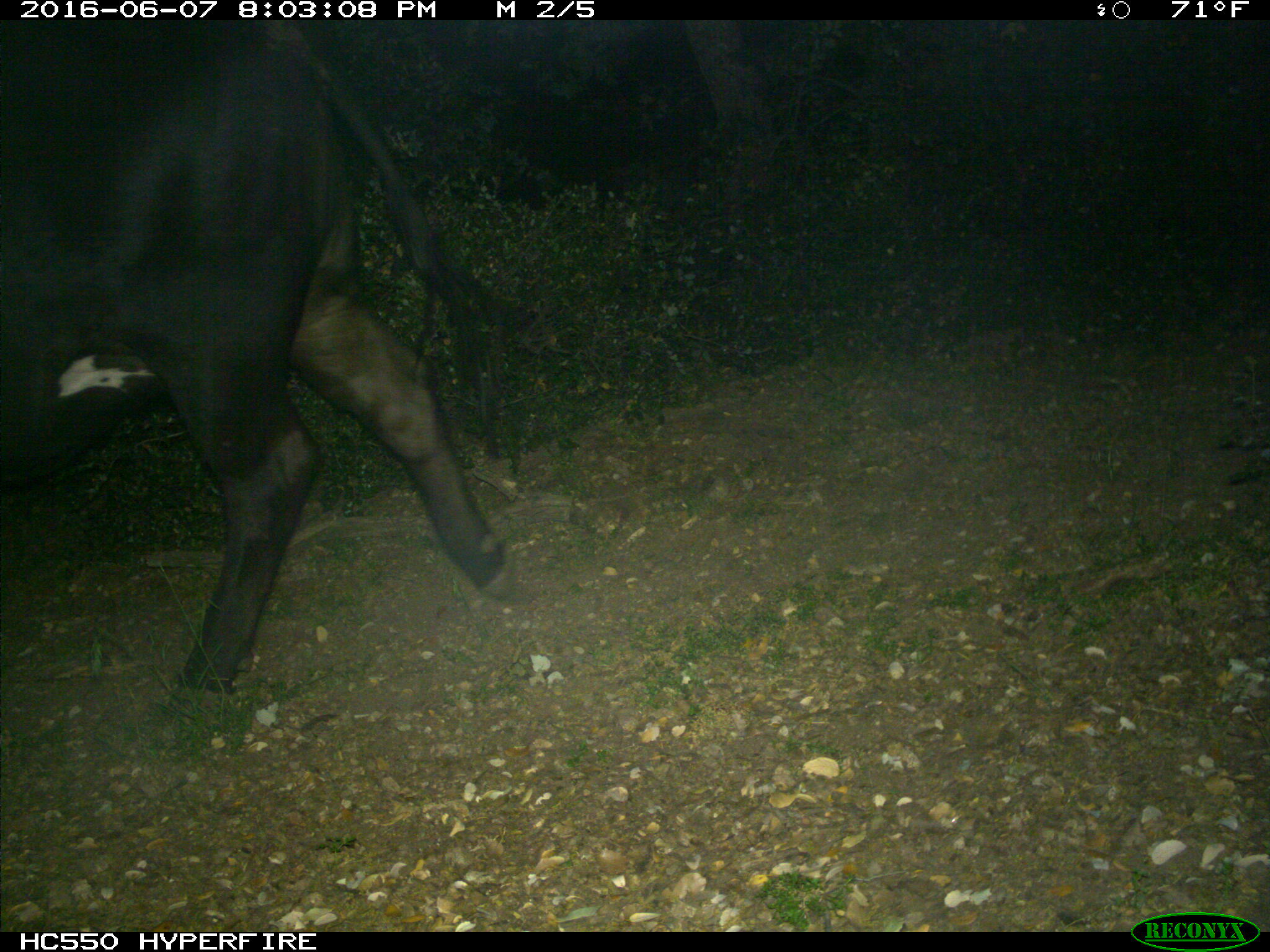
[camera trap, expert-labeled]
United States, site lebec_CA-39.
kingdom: Animalia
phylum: Chordata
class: Mammalia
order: Artiodactyla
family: Bovidae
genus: Bos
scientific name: Bos taurus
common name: domestic cow